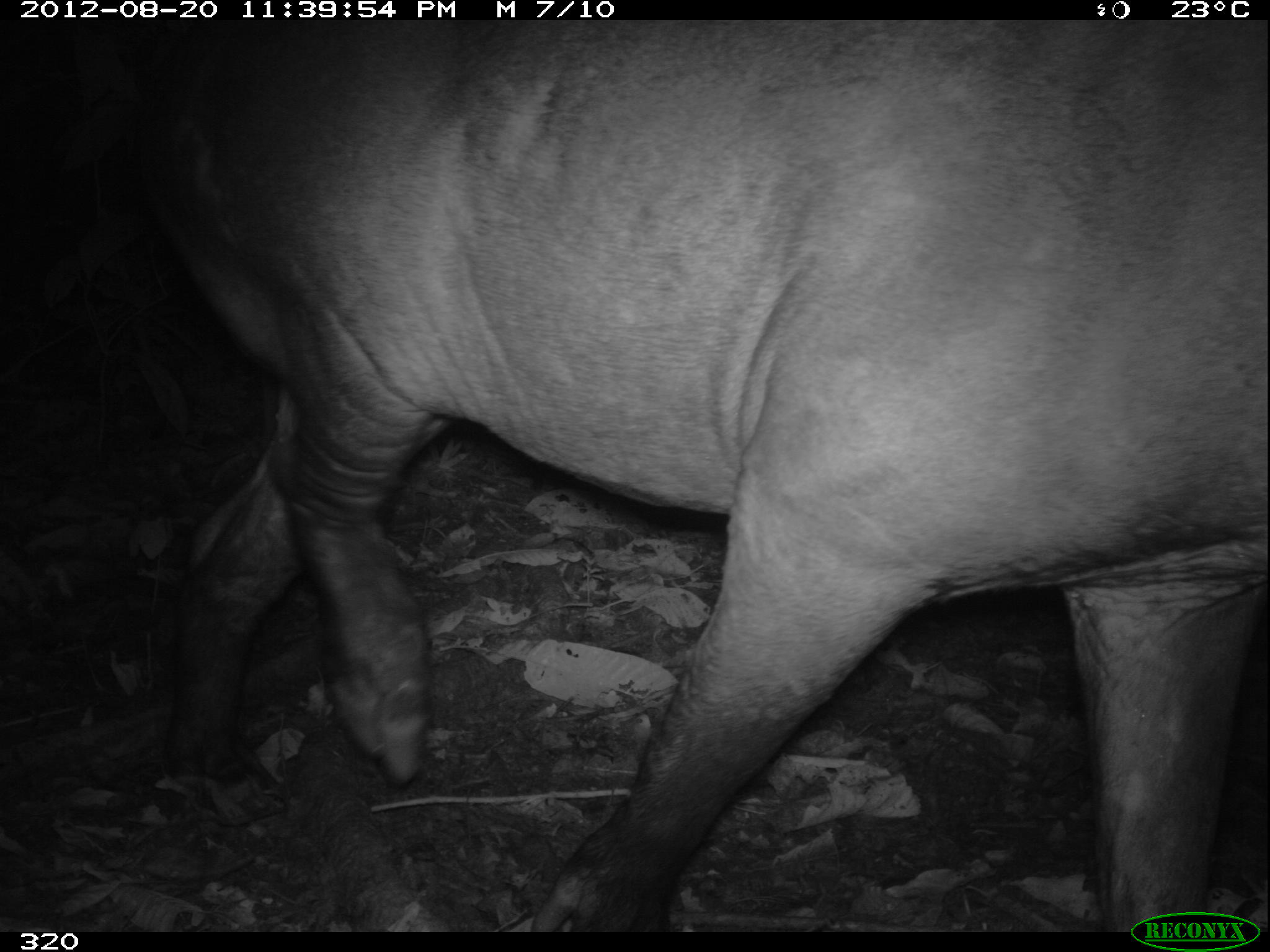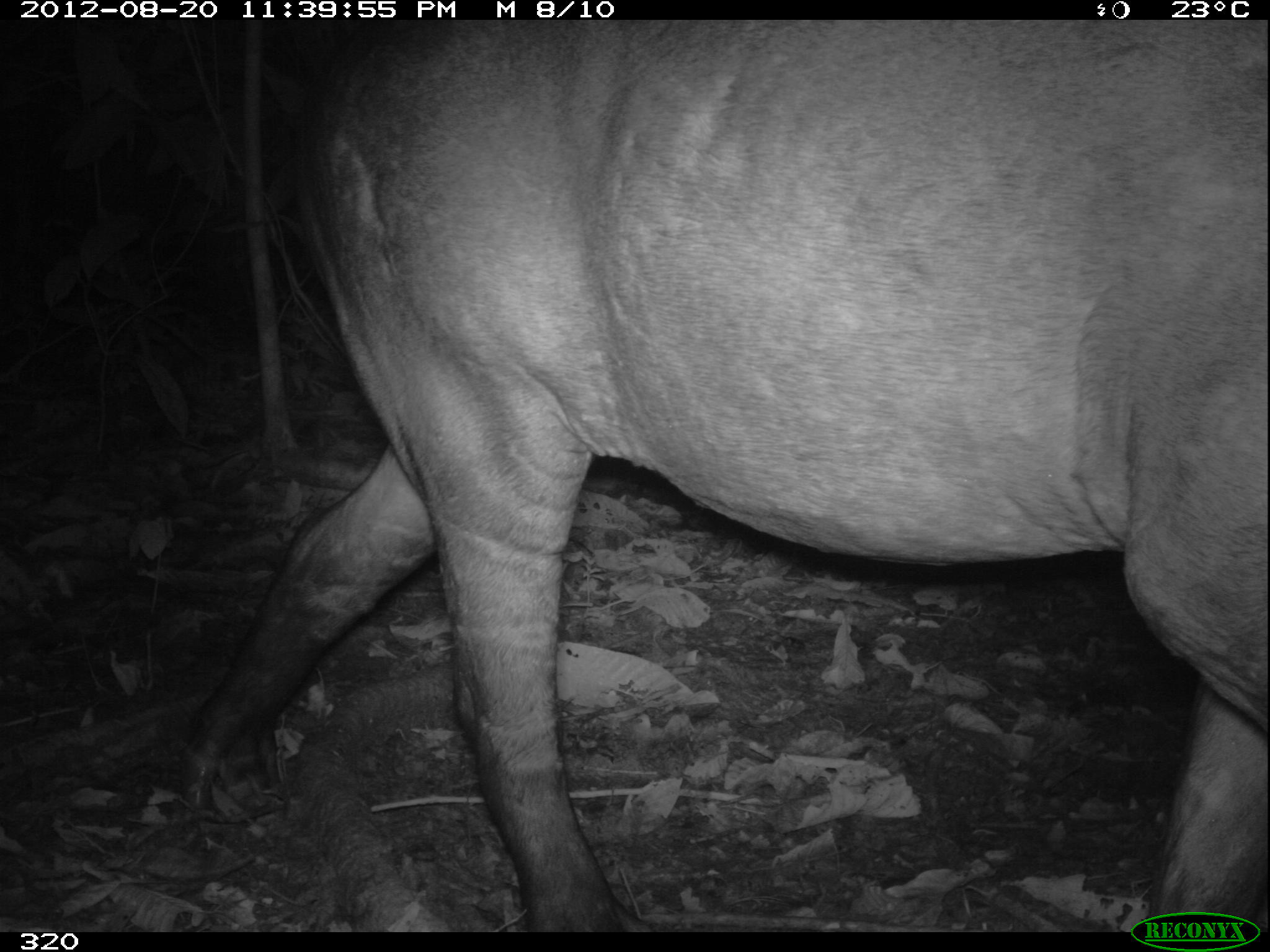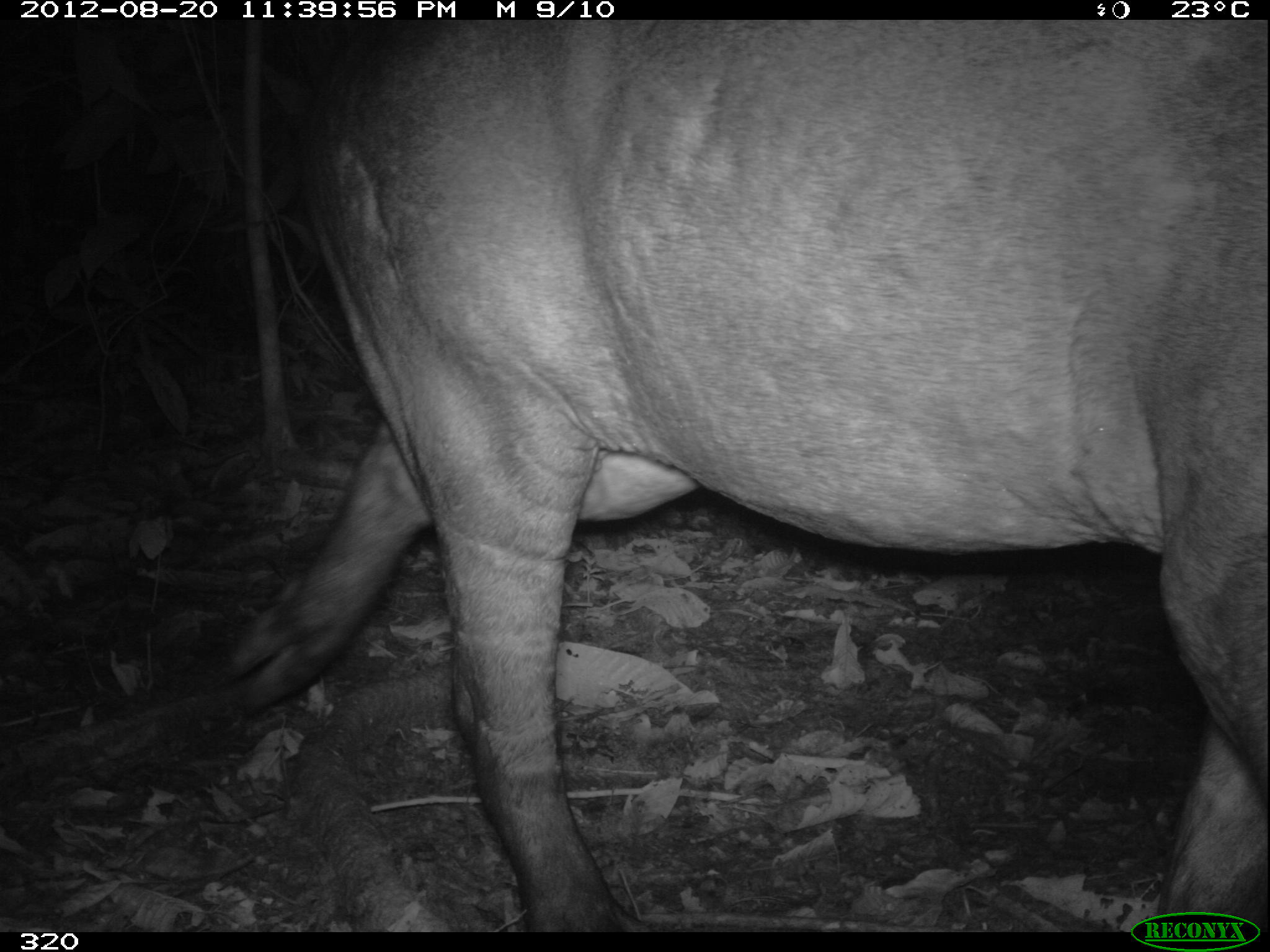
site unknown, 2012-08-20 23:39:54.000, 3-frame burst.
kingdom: Animalia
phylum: Chordata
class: Mammalia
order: Perissodactyla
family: Tapiridae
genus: Tapirus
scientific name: Tapirus terrestris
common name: south american tapir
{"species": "Tapirus terrestris (south american tapir)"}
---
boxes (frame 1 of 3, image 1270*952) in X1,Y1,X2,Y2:
tapirus terrestris: 111,23,1270,933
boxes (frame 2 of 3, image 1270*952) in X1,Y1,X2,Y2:
tapirus terrestris: 178,15,1269,926